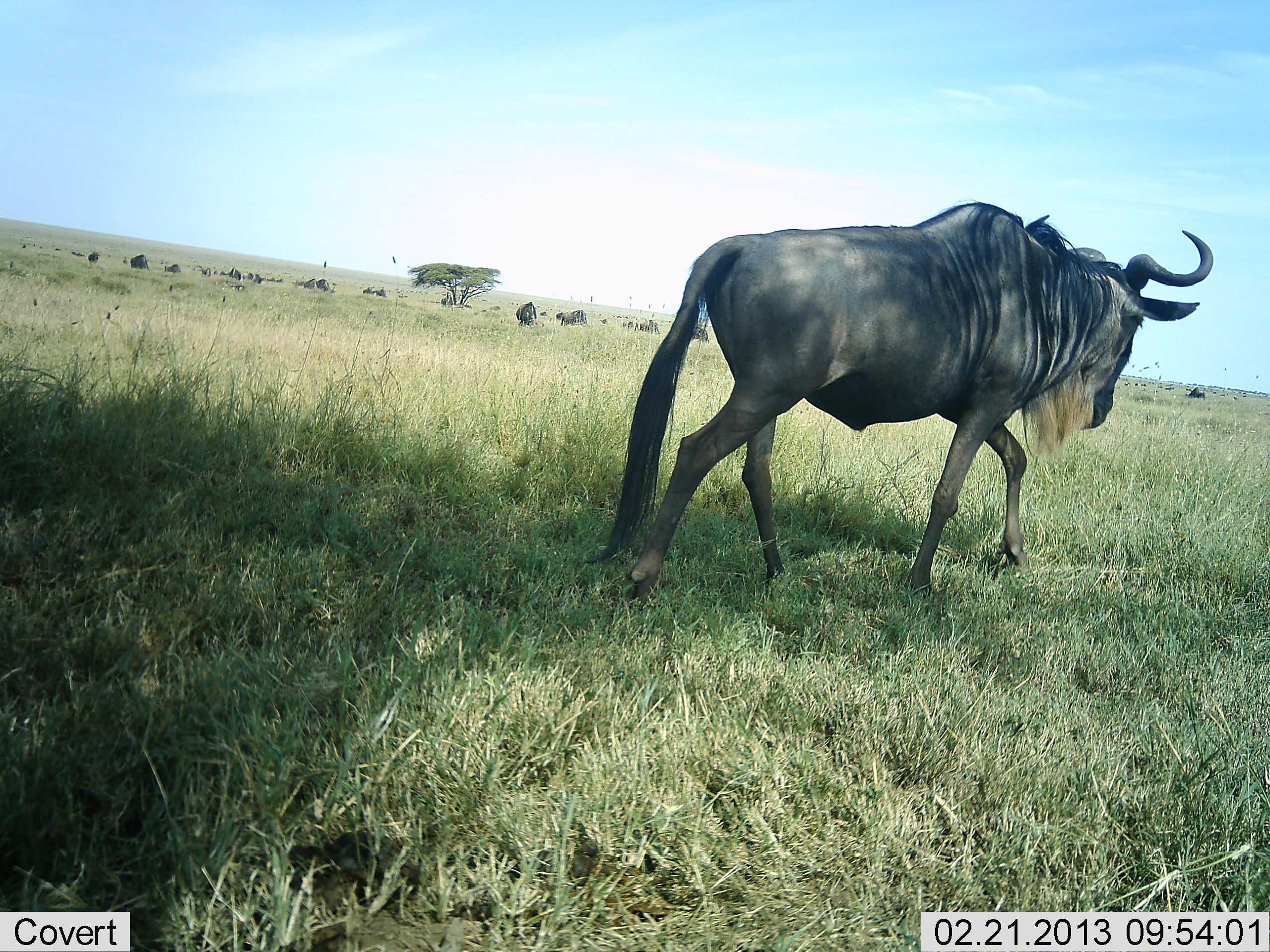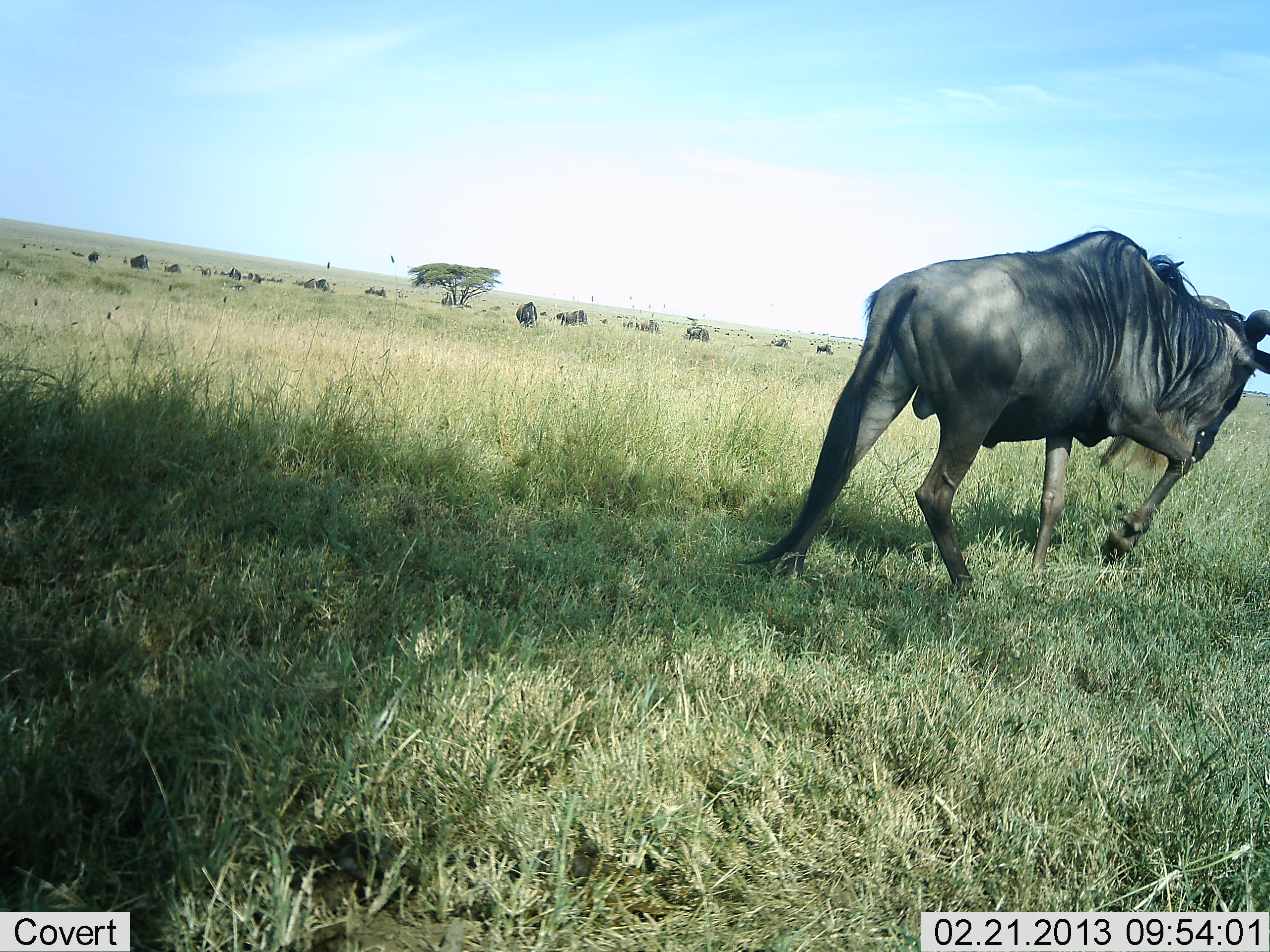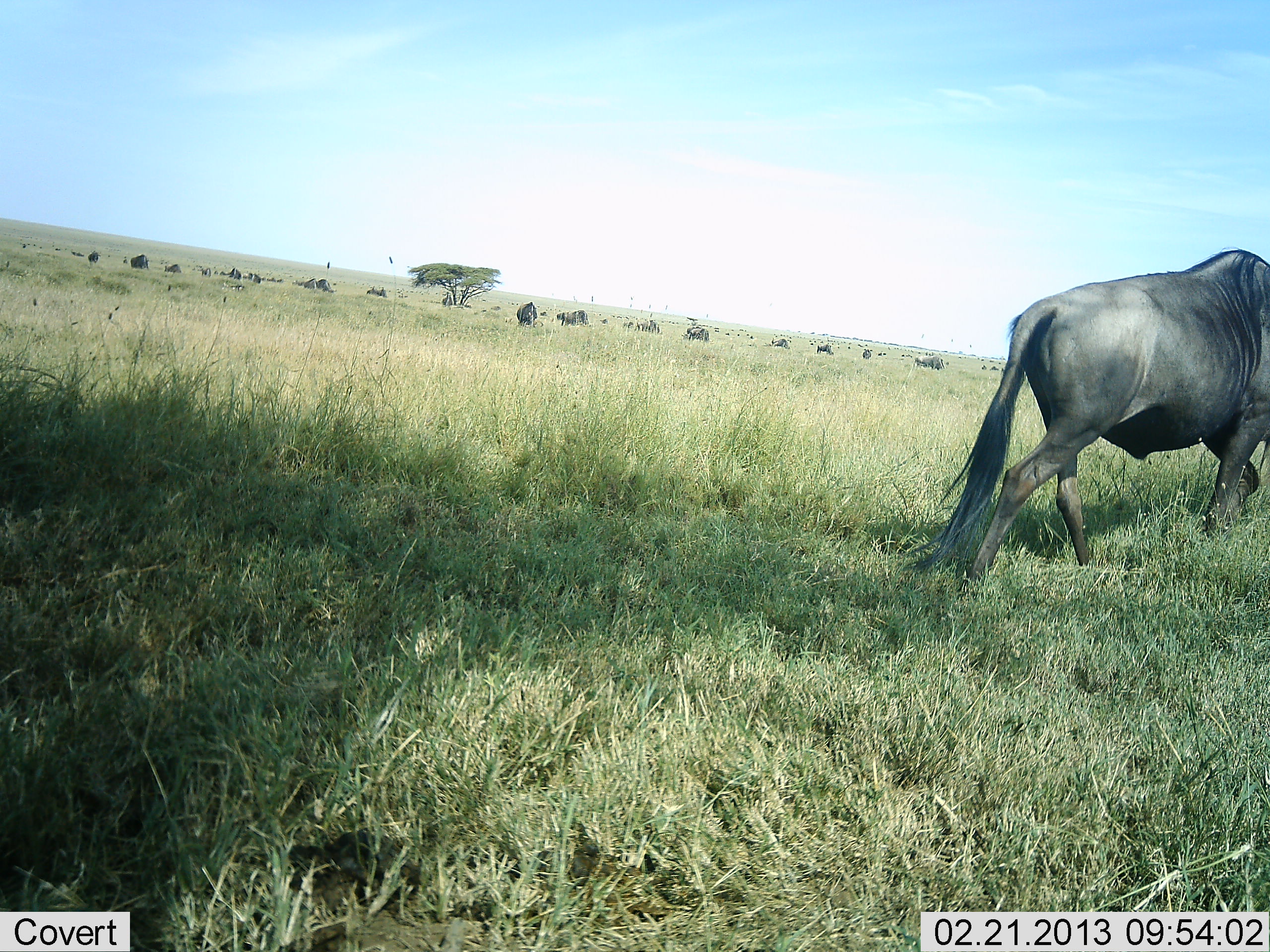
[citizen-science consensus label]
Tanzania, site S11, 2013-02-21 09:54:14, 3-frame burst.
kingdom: Animalia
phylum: Chordata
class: Mammalia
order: Artiodactyla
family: Bovidae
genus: Connochaetes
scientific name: Connochaetes taurinus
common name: blue wildebeest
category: wildebeest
Wildebeest (blue wildebeest) (Connochaetes taurinus), count 11-50. Behavior (volunteer vote fractions): standing 31%, resting 8%, moving 89%, interacting 3%. Young present (vote fraction): 0%. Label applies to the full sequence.